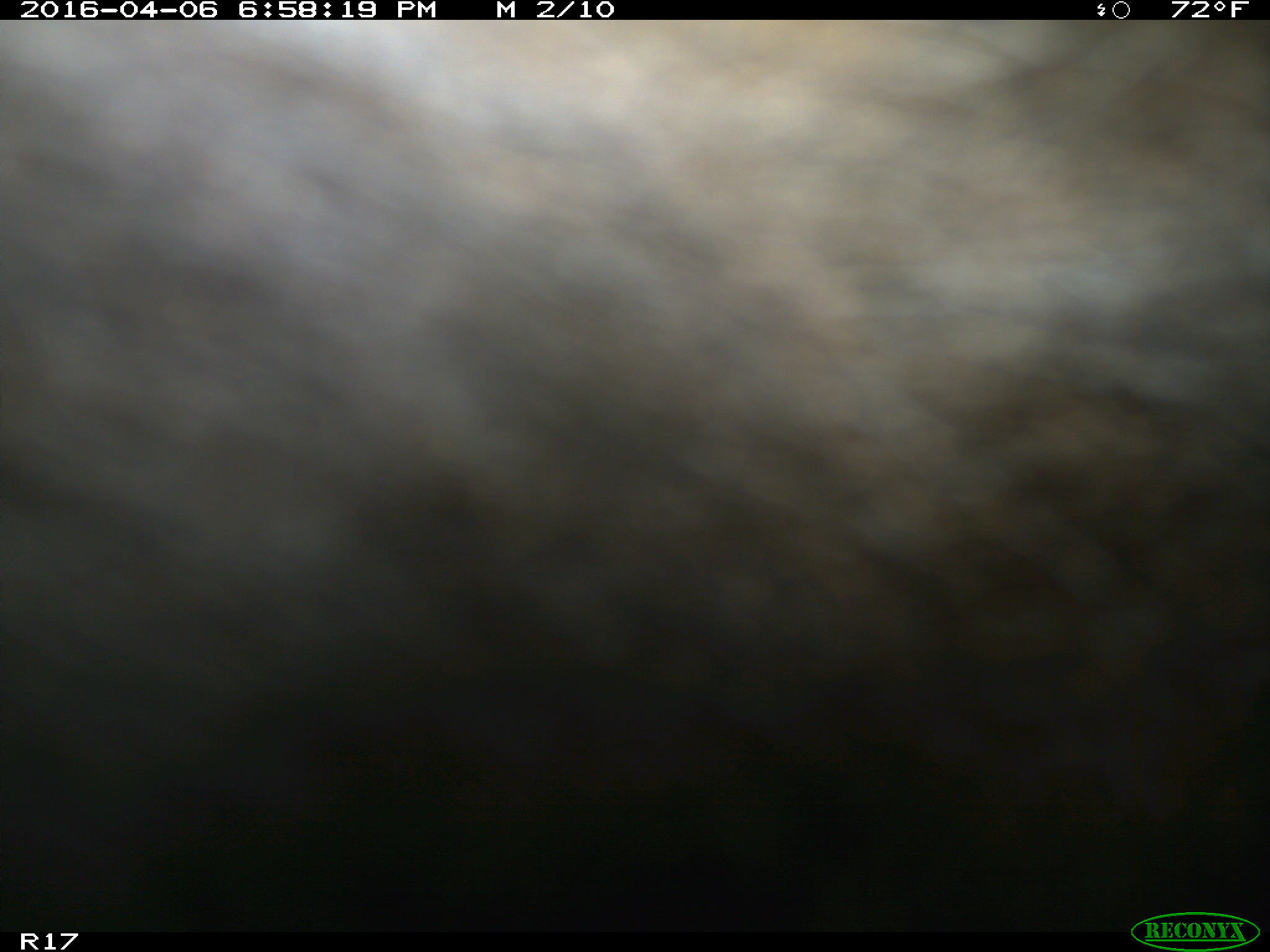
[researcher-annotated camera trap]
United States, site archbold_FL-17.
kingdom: Animalia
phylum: Chordata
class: Mammalia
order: Artiodactyla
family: Bovidae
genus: Bos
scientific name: Bos taurus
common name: domestic cow